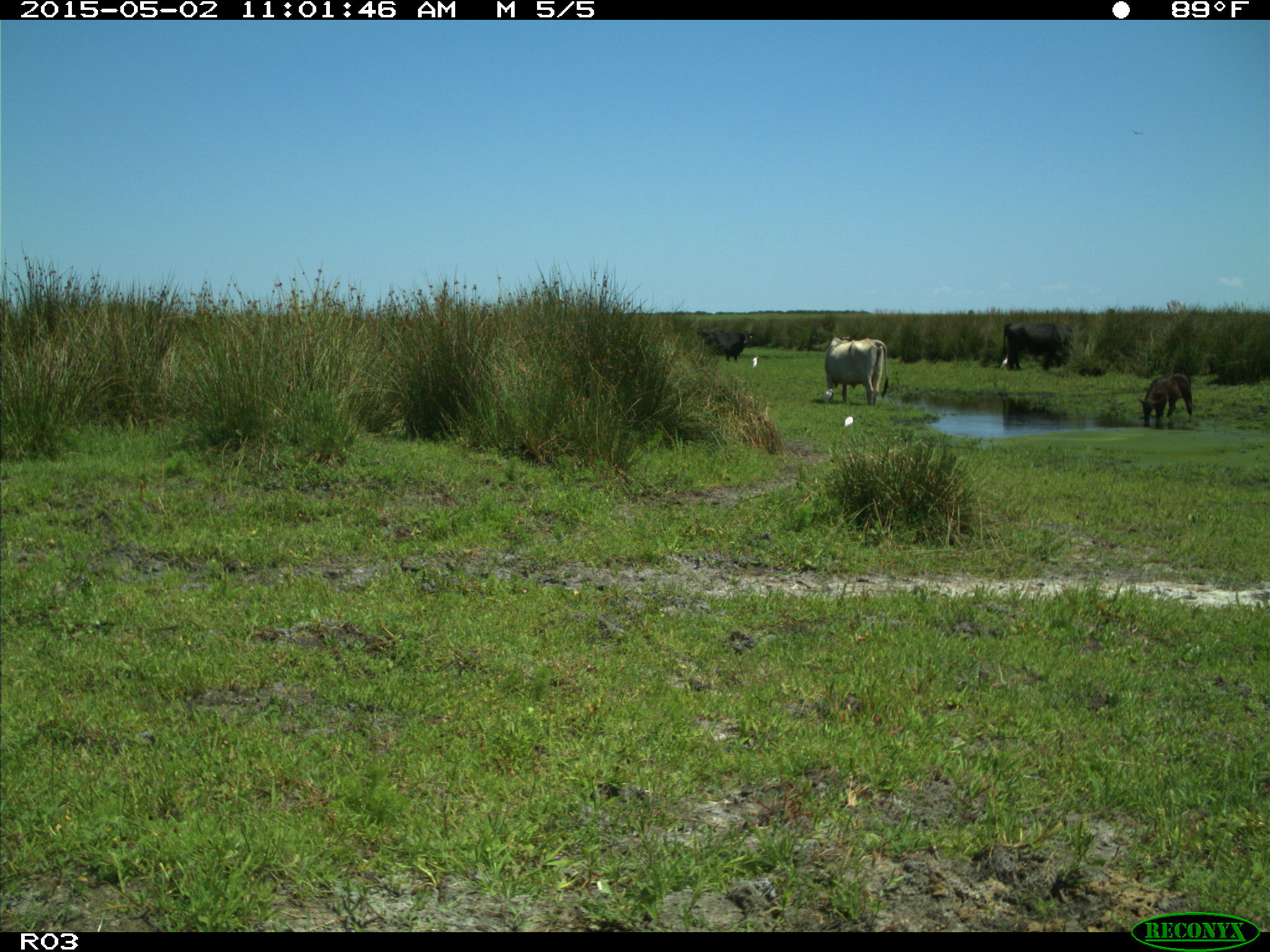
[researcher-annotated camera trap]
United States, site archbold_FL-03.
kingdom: Animalia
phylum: Chordata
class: Mammalia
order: Artiodactyla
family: Bovidae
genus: Bos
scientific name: Bos taurus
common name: domestic cow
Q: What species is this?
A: Bos taurus (domestic cow).